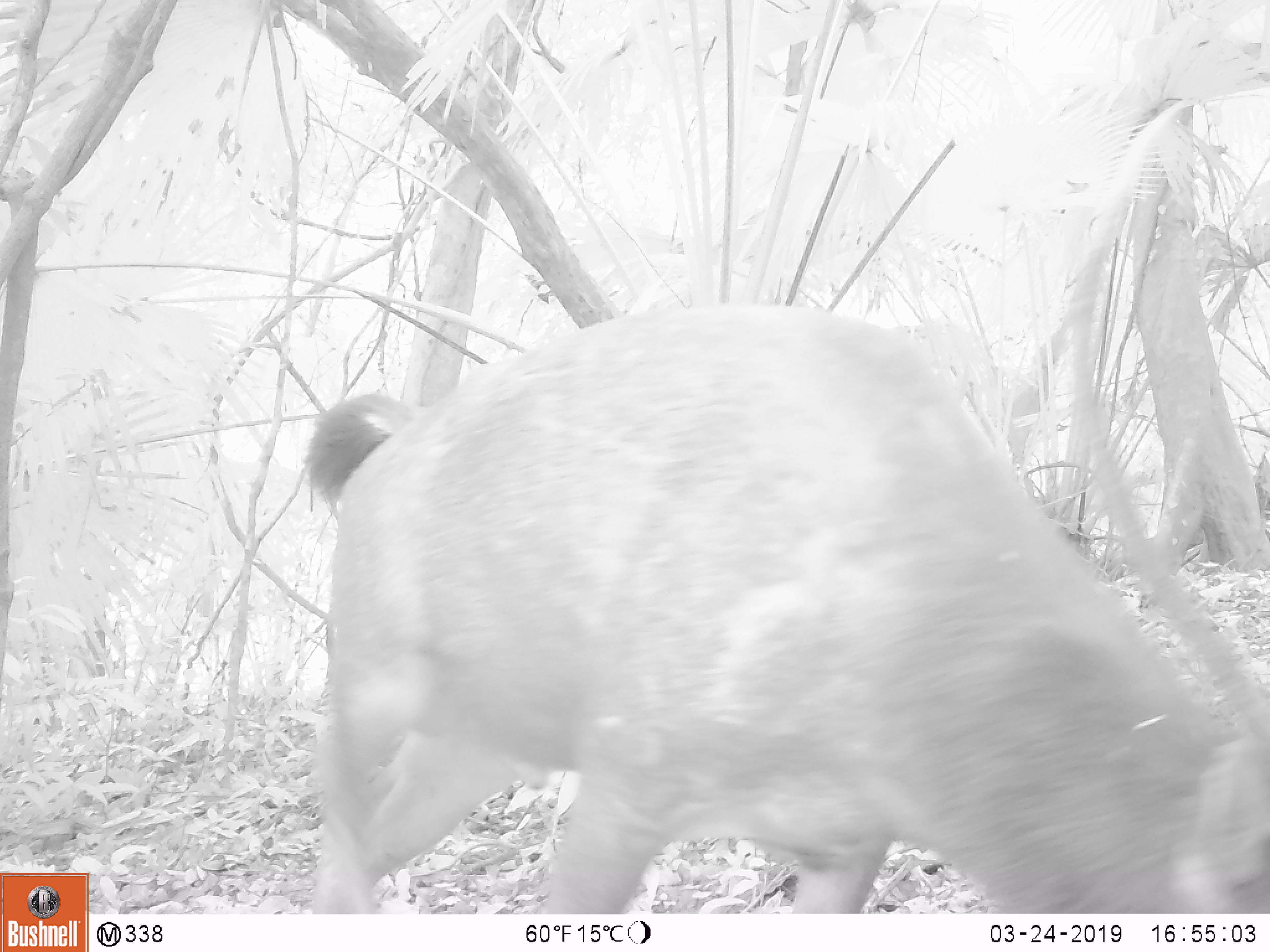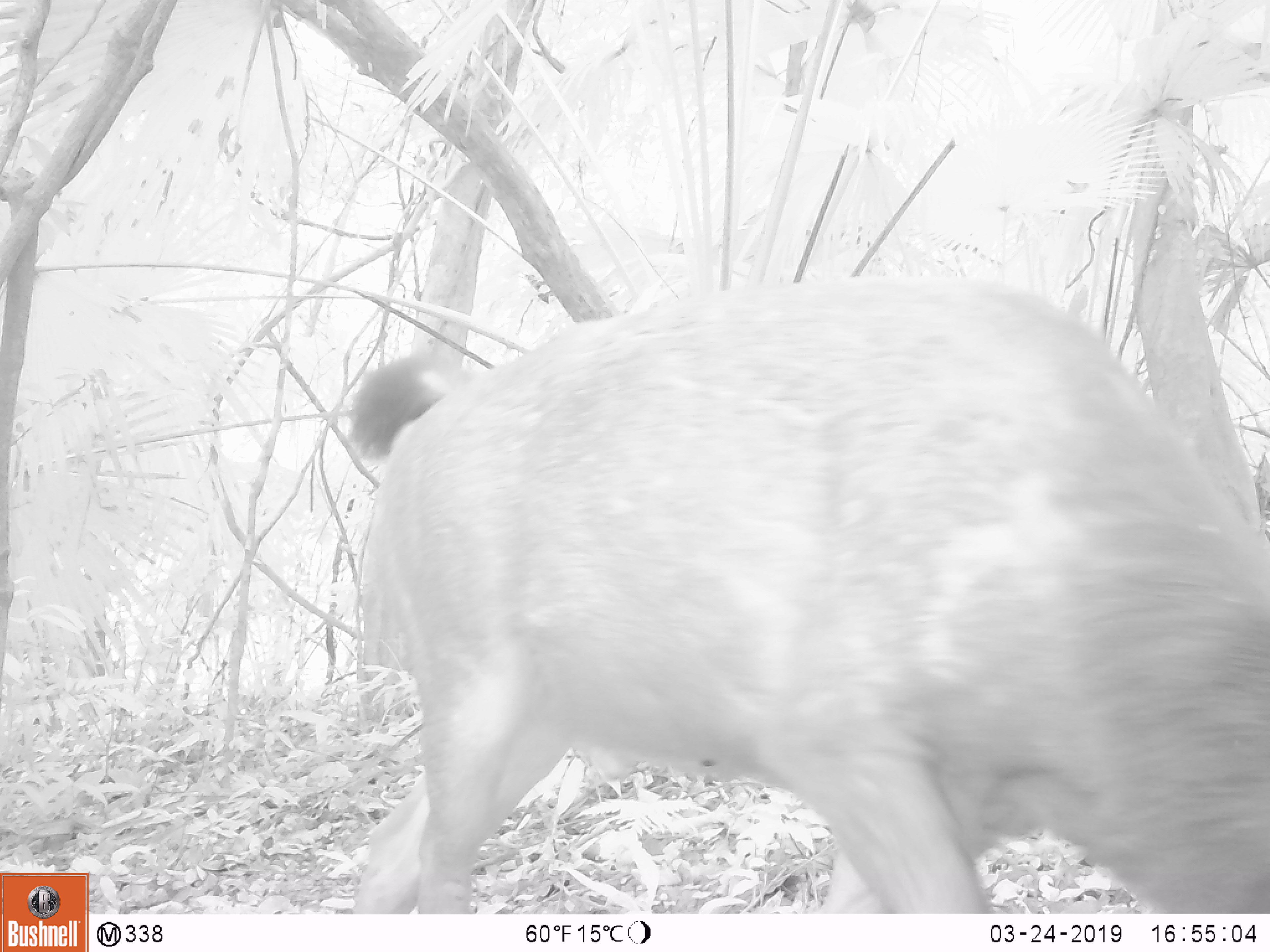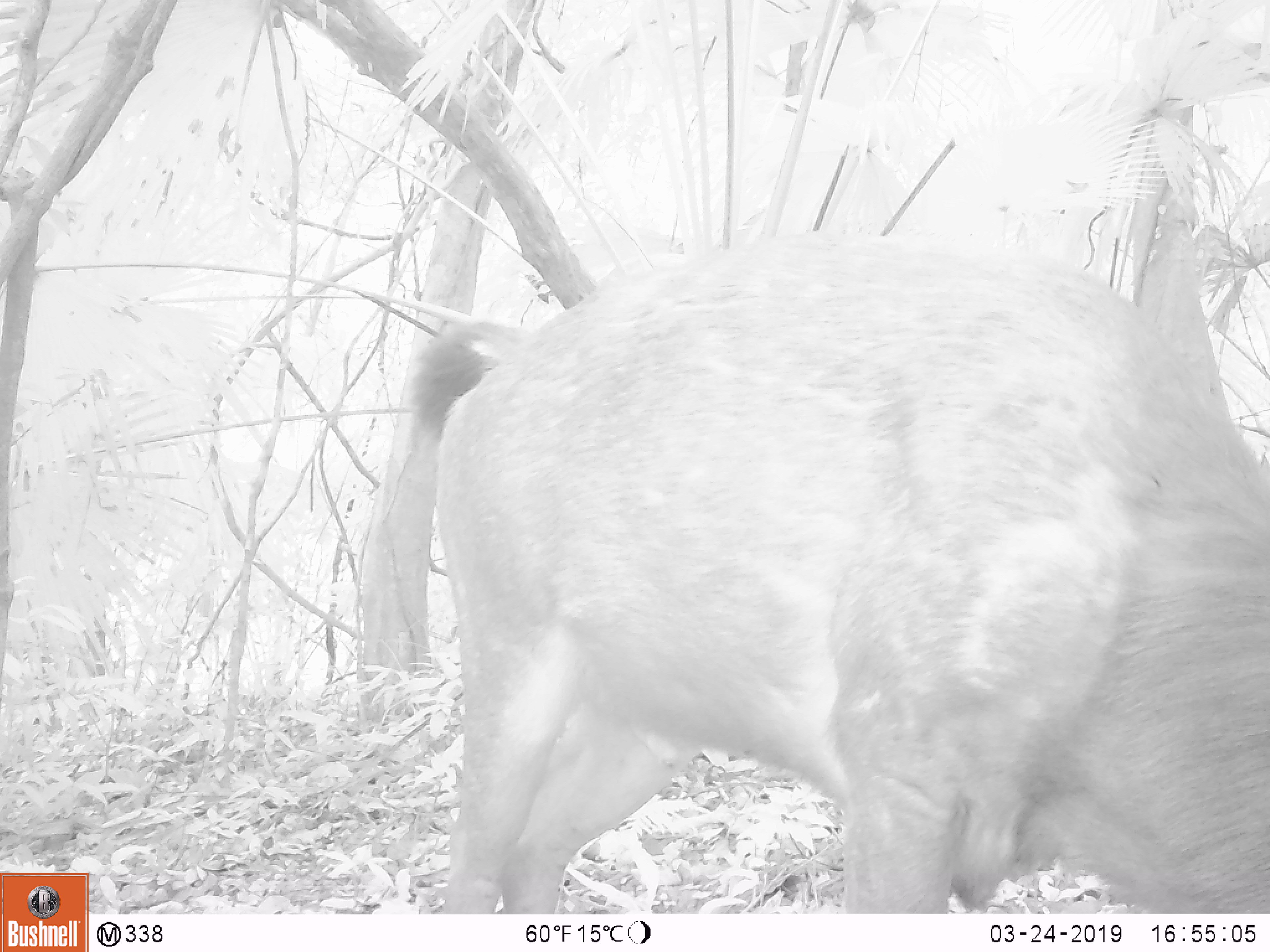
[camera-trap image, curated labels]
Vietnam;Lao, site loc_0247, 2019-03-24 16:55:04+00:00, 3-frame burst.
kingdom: Animalia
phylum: Chordata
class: Mammalia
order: Artiodactyla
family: Cervidae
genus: Rusa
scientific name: Rusa unicolor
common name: sambar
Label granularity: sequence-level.